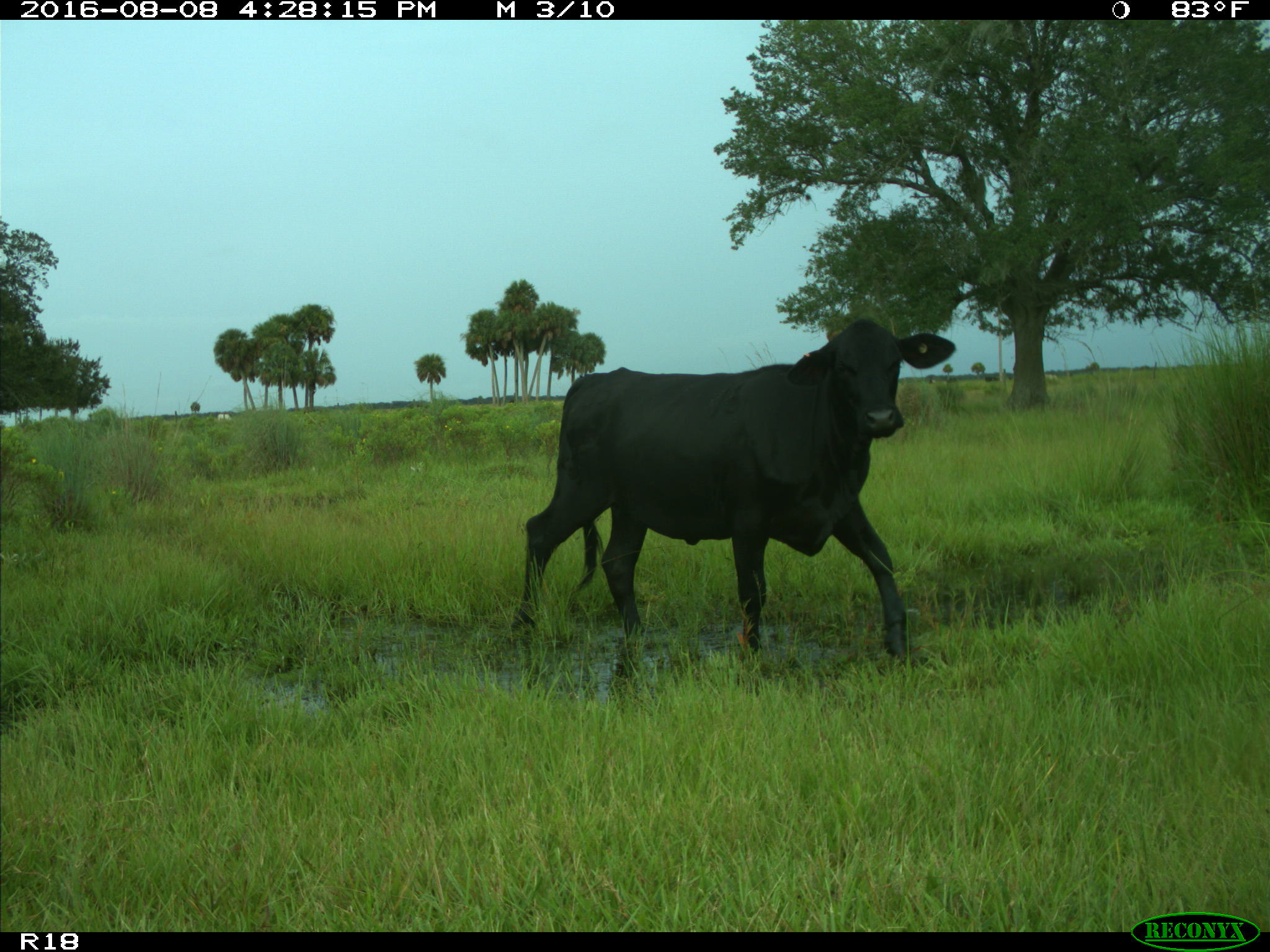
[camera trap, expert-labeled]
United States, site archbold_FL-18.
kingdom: Animalia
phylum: Chordata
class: Mammalia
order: Artiodactyla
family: Bovidae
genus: Bos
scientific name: Bos taurus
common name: domestic cow